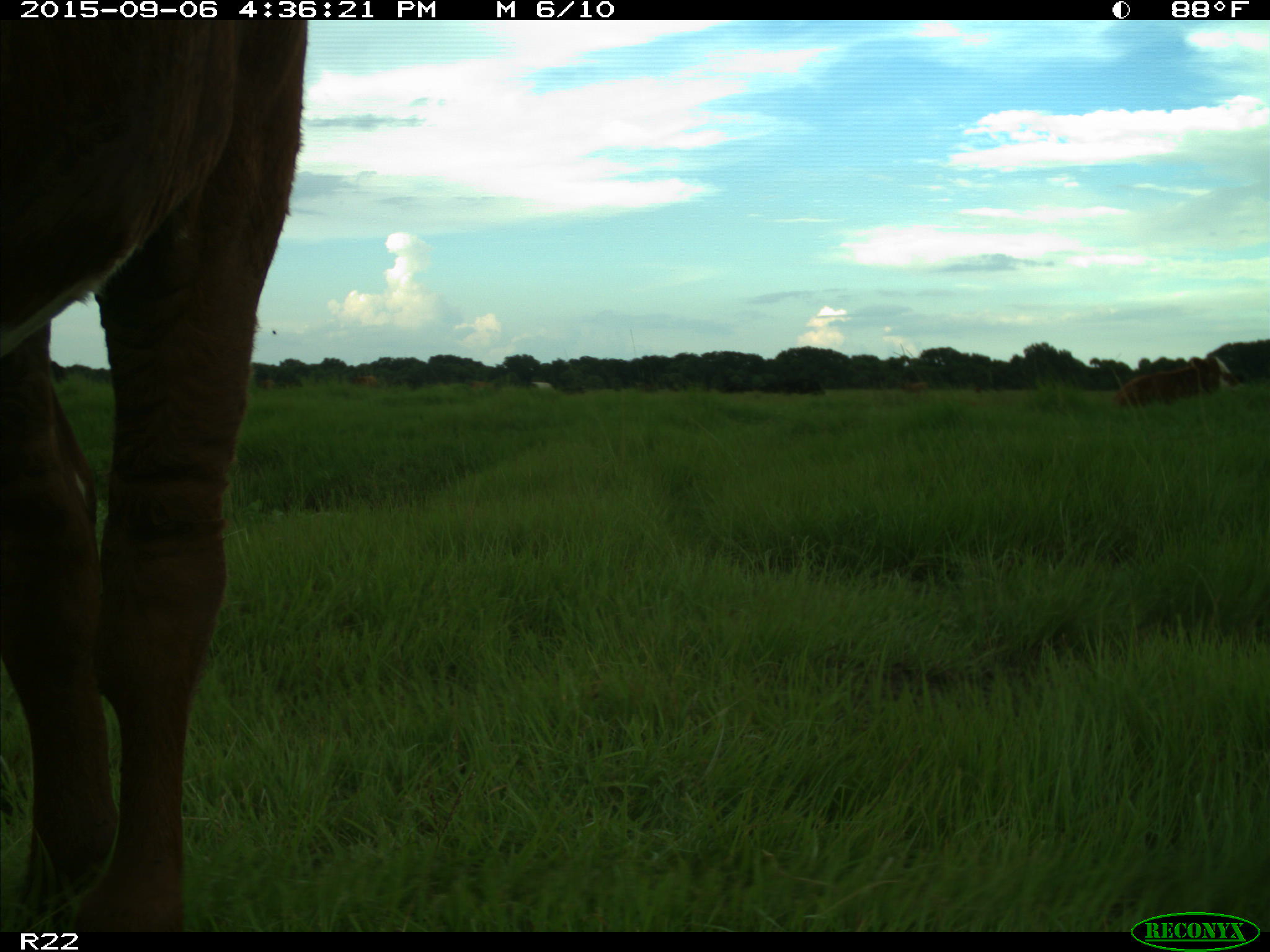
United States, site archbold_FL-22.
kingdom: Animalia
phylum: Chordata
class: Mammalia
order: Artiodactyla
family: Bovidae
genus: Bos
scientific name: Bos taurus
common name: domestic cow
Bos taurus (domestic cow).